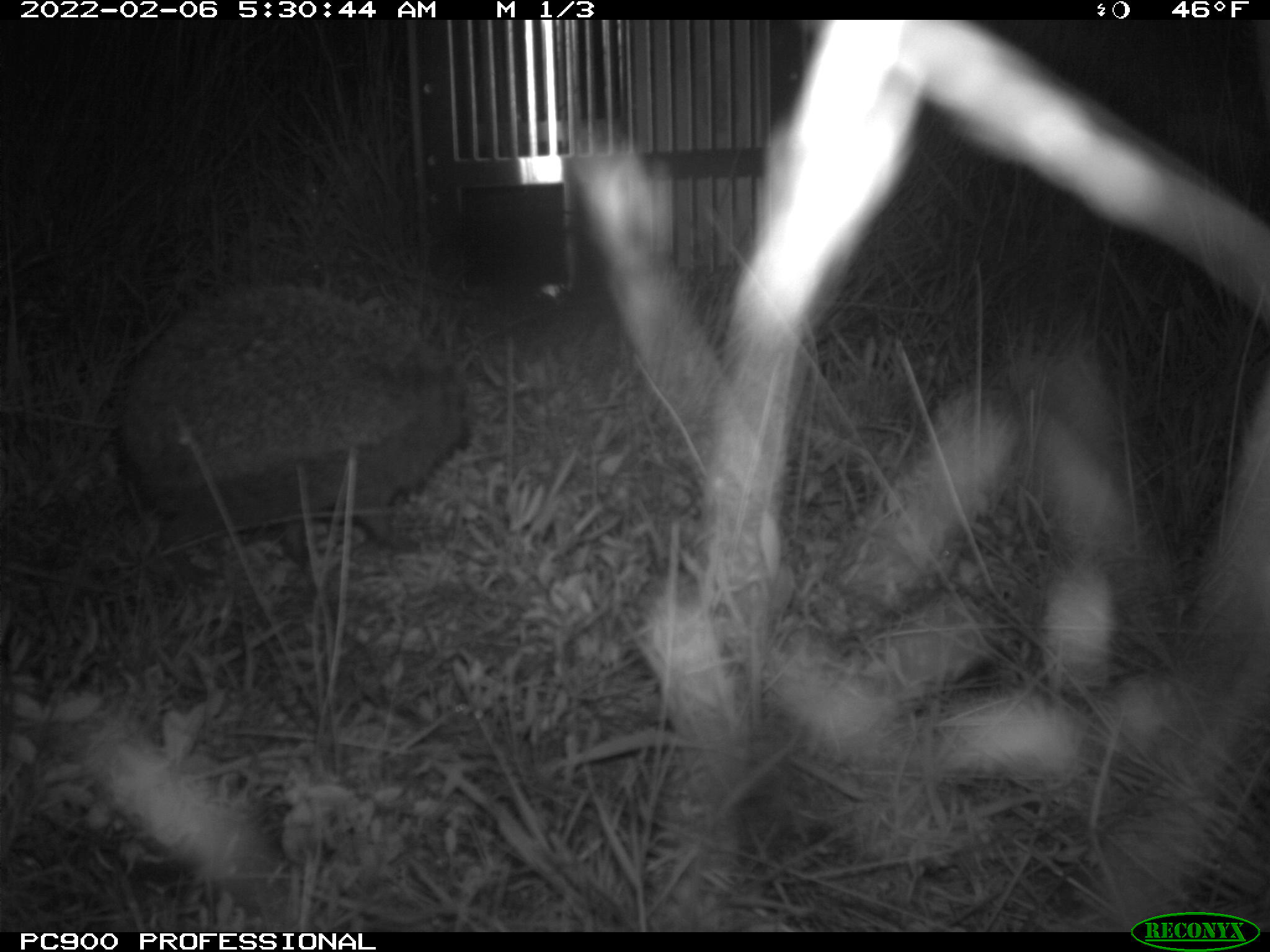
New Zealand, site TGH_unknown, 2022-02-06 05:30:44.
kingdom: Animalia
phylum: Chordata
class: Mammalia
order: Eulipotyphla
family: Erinaceidae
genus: Erinaceus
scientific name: Erinaceus europaeus europaeus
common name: european hedgehog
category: hedgehog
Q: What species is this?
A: Hedgehog (european hedgehog) (Erinaceus europaeus europaeus).